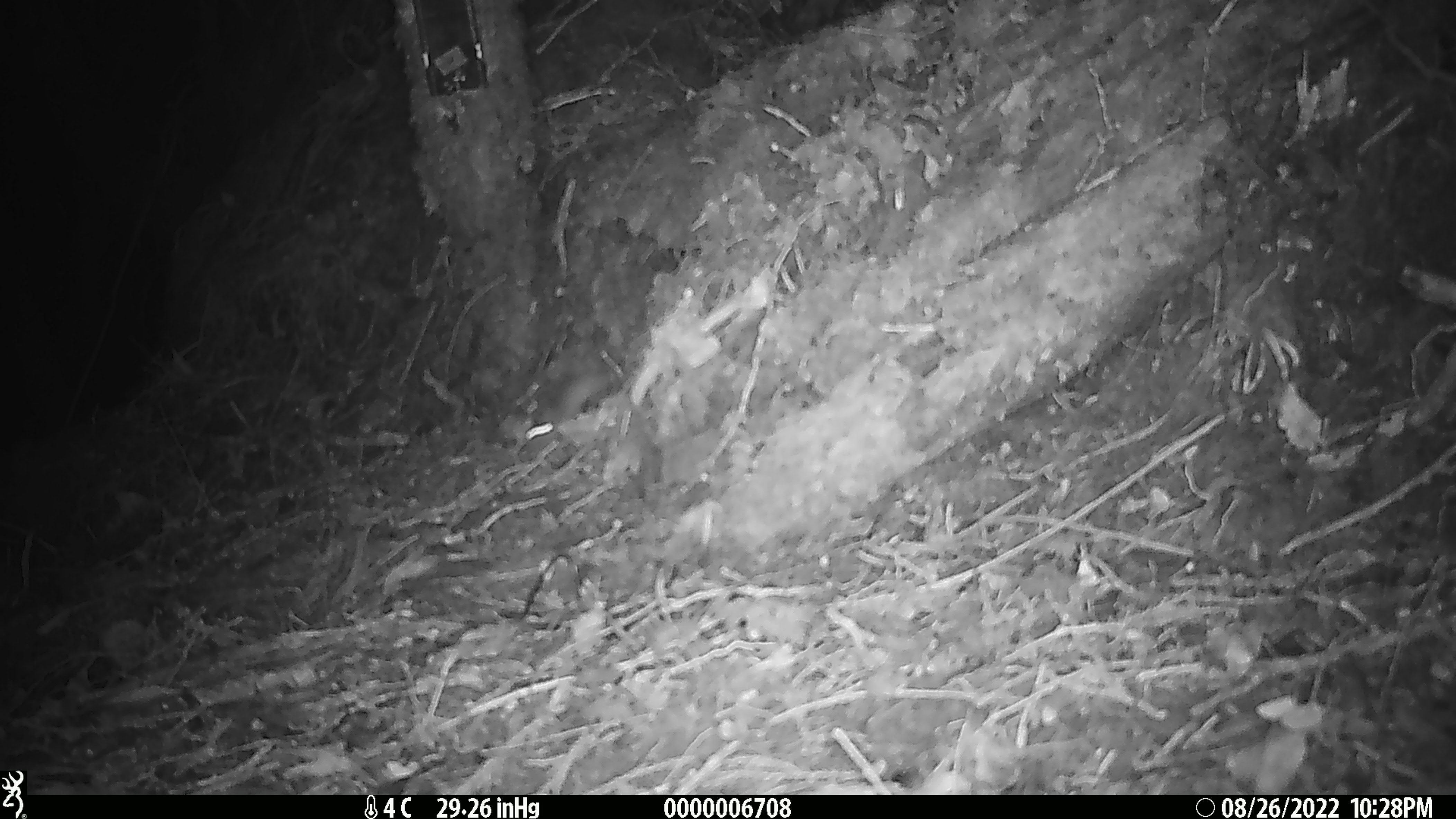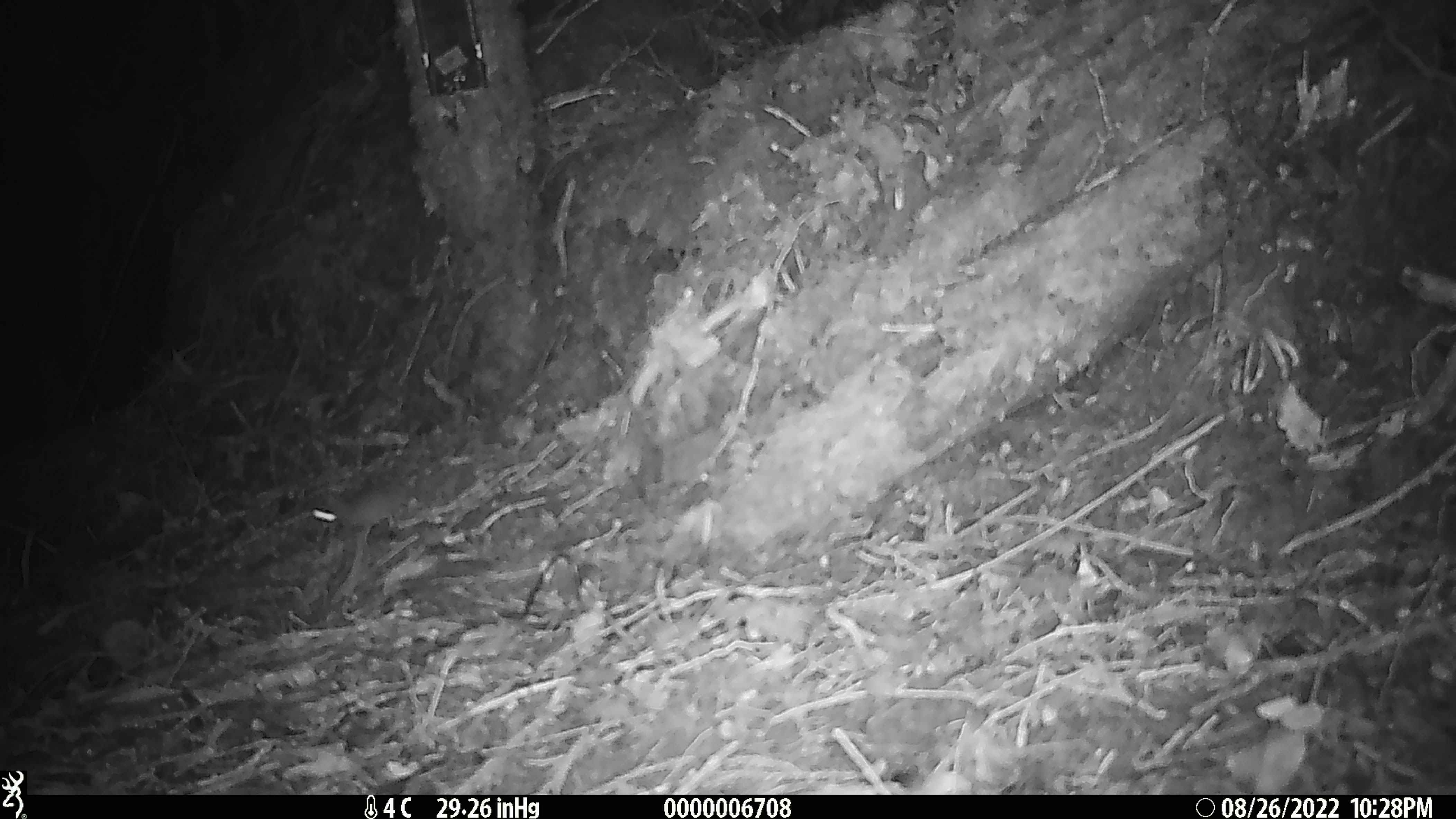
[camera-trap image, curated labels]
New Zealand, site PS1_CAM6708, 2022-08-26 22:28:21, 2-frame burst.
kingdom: Animalia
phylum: Chordata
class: Mammalia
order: Rodentia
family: Muridae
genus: Mus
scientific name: Mus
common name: mouse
Mouse (Mus).